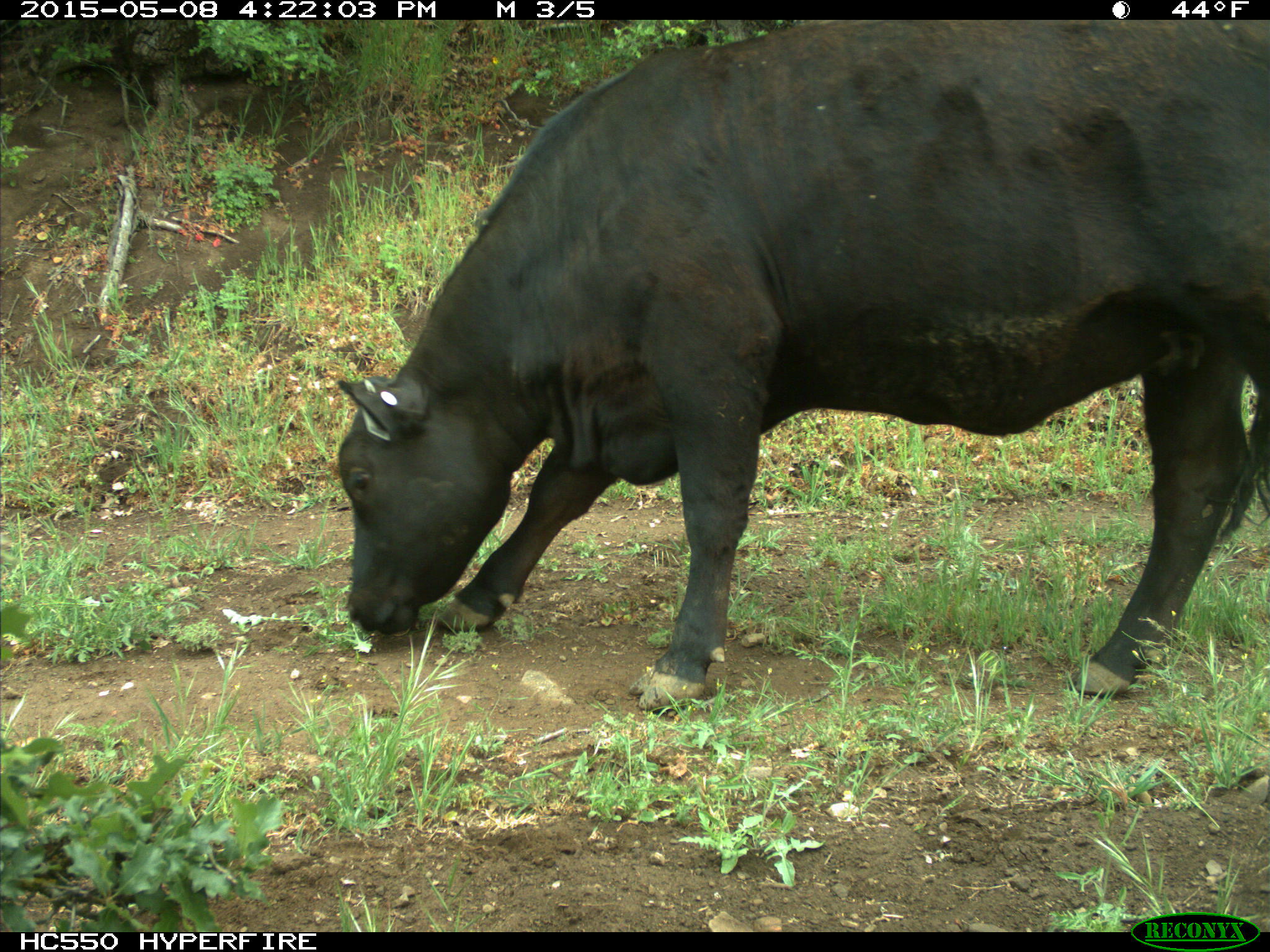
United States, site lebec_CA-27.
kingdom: Animalia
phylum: Chordata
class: Mammalia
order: Artiodactyla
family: Bovidae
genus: Bos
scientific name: Bos taurus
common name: domestic cow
Bos taurus (domestic cow).